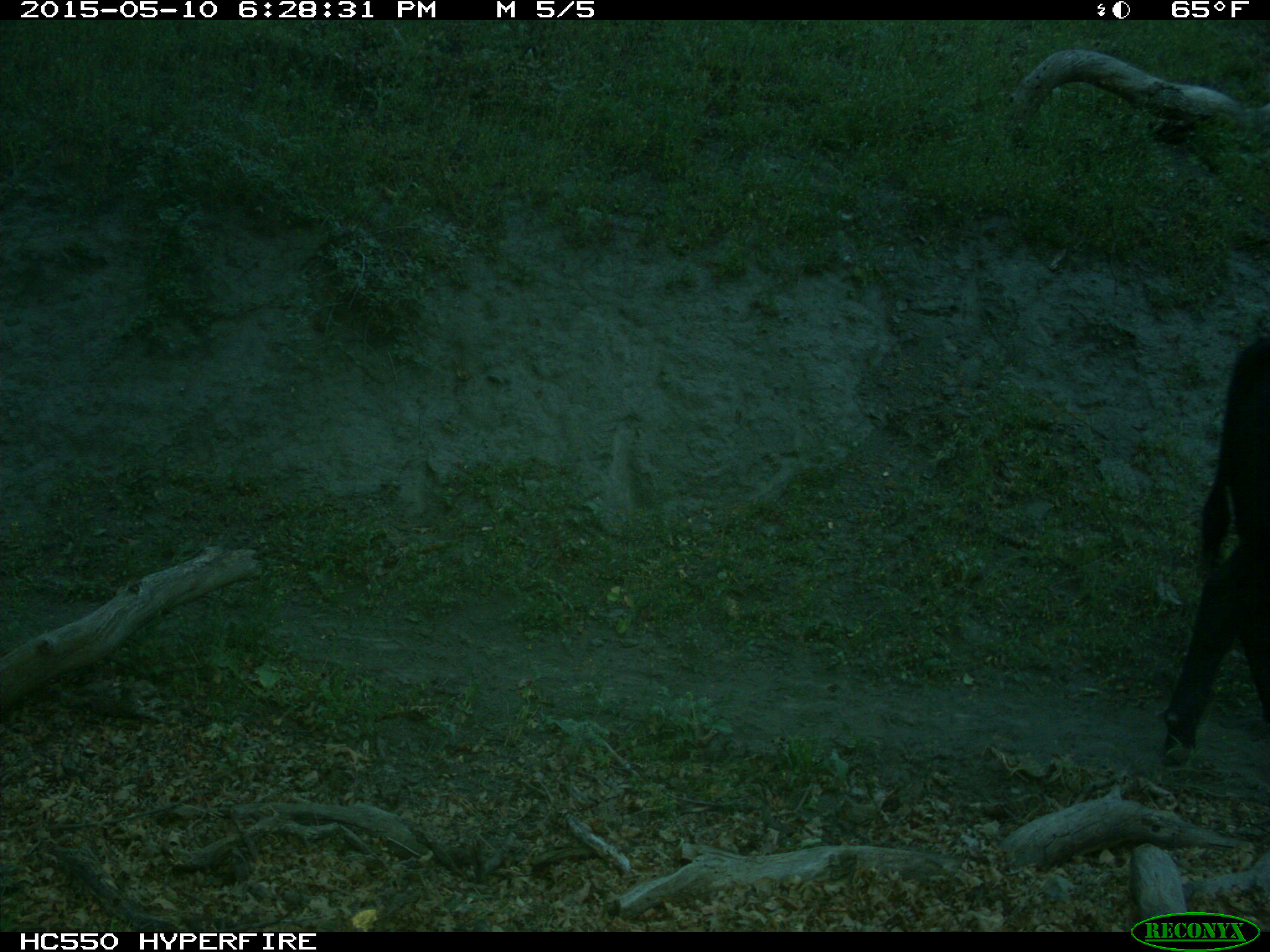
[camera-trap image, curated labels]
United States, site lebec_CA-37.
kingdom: Animalia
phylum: Chordata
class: Mammalia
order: Artiodactyla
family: Bovidae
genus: Bos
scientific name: Bos taurus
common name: domestic cow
Bos taurus (domestic cow).